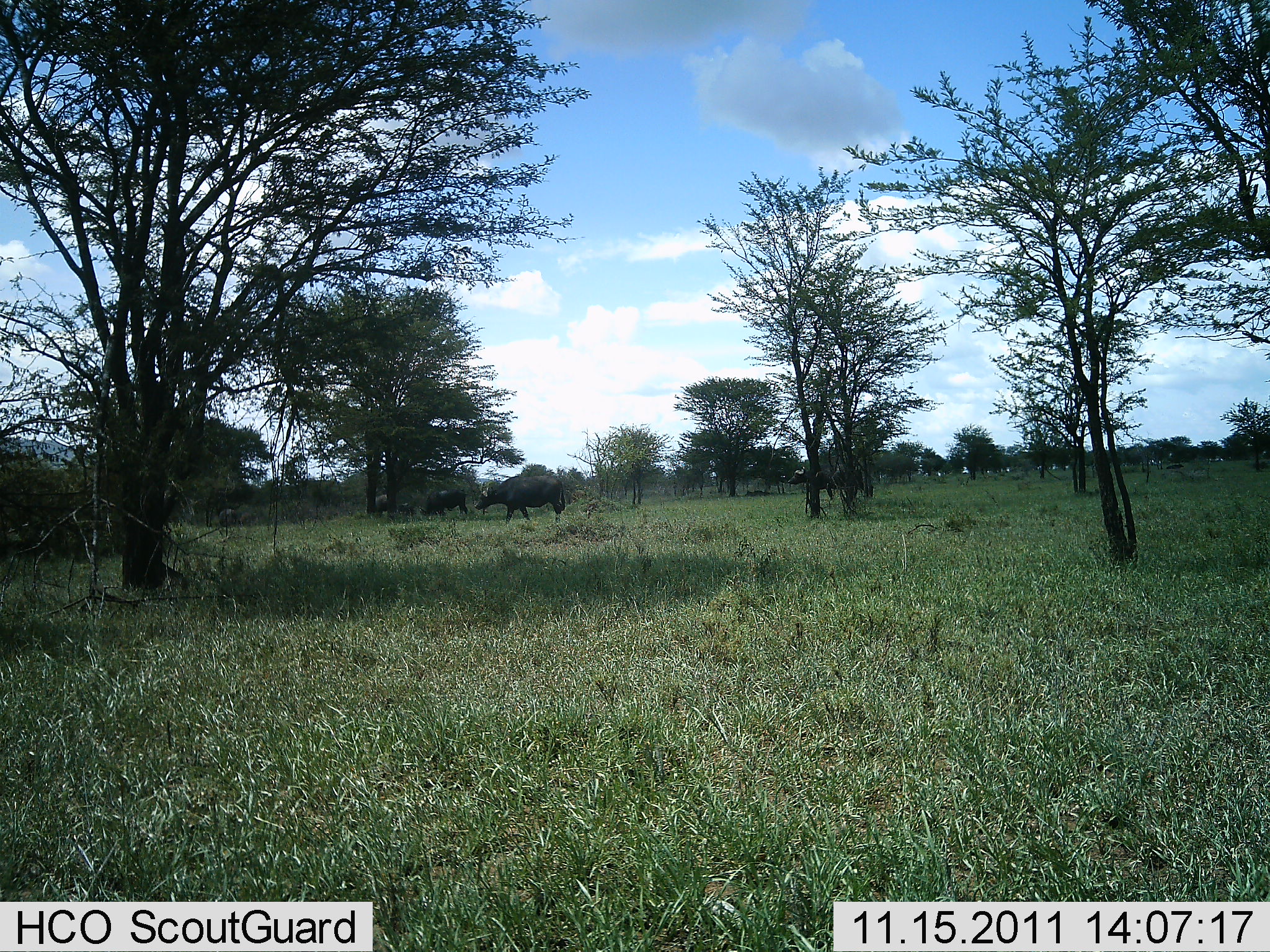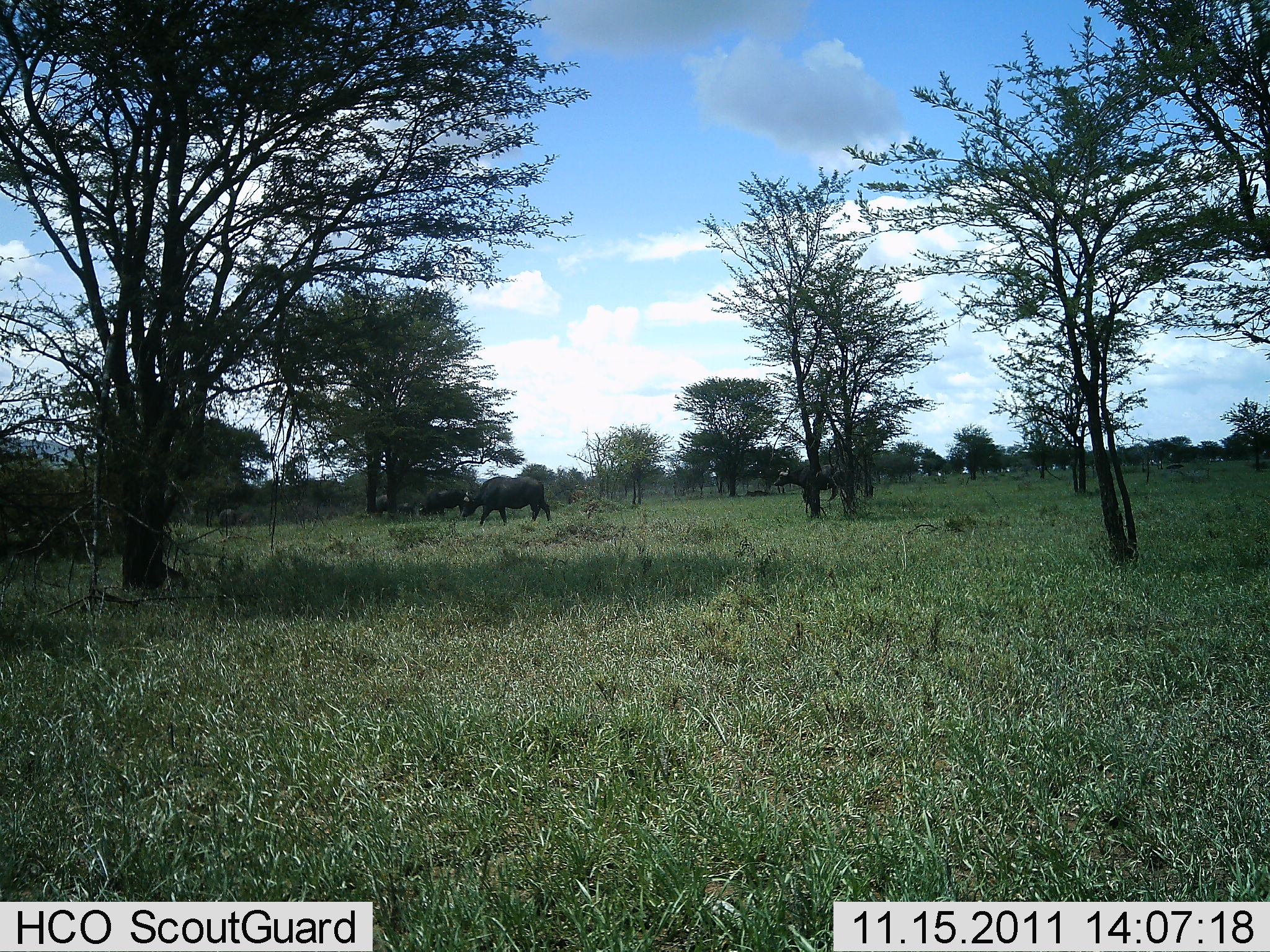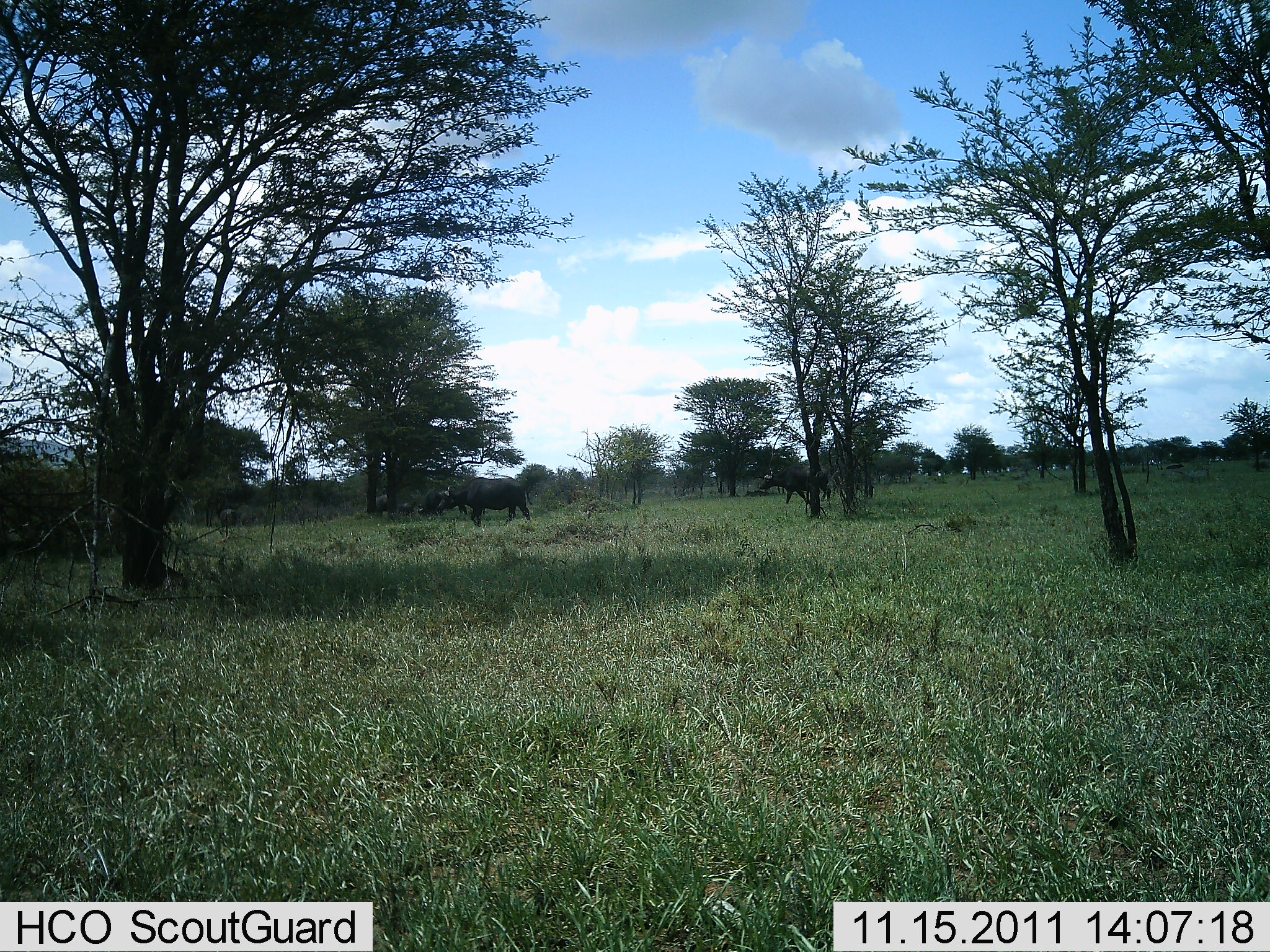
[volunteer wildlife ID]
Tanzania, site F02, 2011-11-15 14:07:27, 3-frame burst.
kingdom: Animalia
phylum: Chordata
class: Mammalia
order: Artiodactyla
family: Bovidae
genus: Syncerus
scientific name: Syncerus caffer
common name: cape buffalo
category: buffalo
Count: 4.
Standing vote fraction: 23%.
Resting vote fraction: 0%.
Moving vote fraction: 85%.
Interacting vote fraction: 0%.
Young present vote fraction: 0%.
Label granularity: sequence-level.